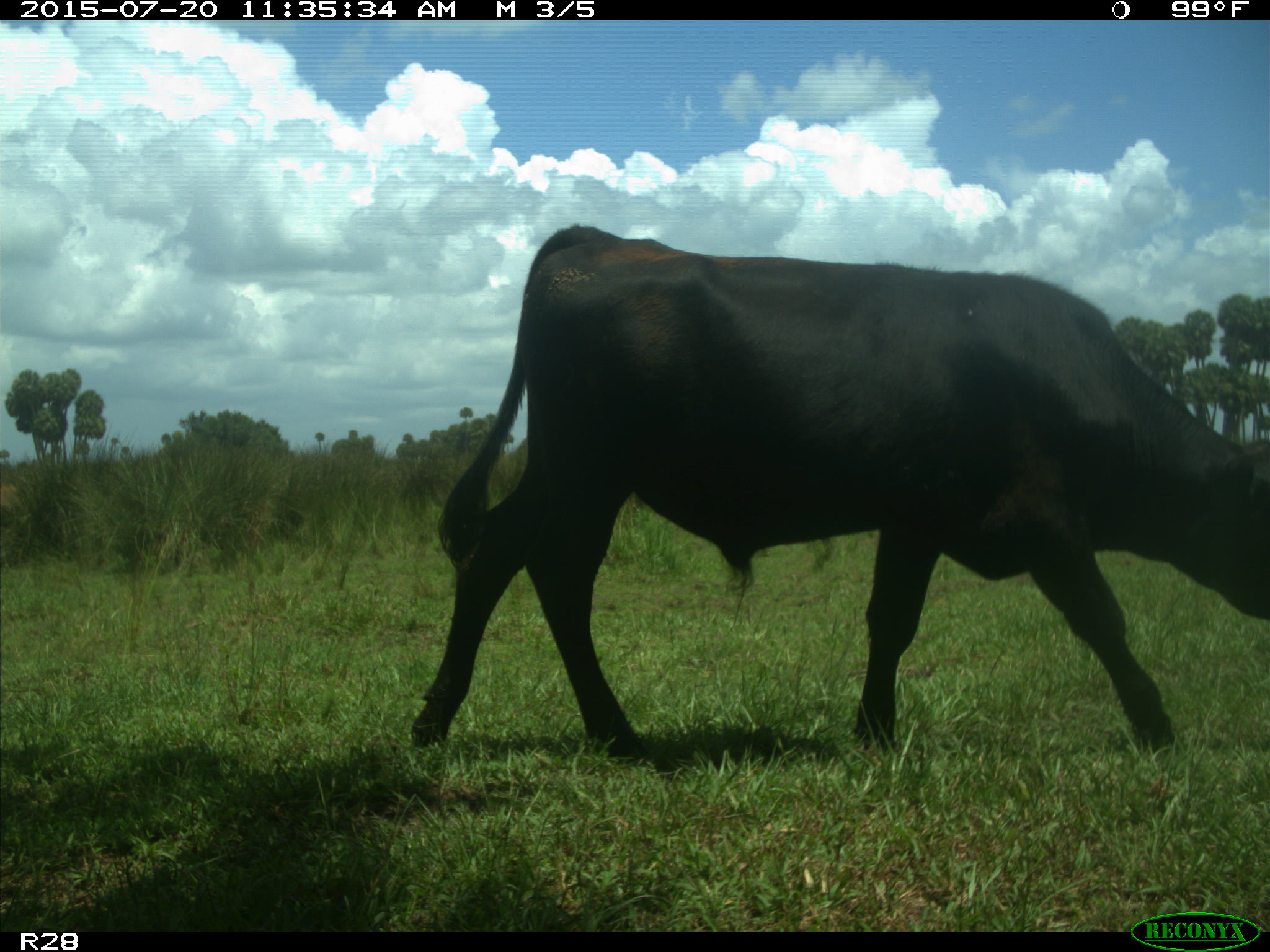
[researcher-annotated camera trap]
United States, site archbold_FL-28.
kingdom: Animalia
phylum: Chordata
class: Mammalia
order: Artiodactyla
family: Bovidae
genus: Bos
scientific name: Bos taurus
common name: domestic cow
Bos taurus (domestic cow).